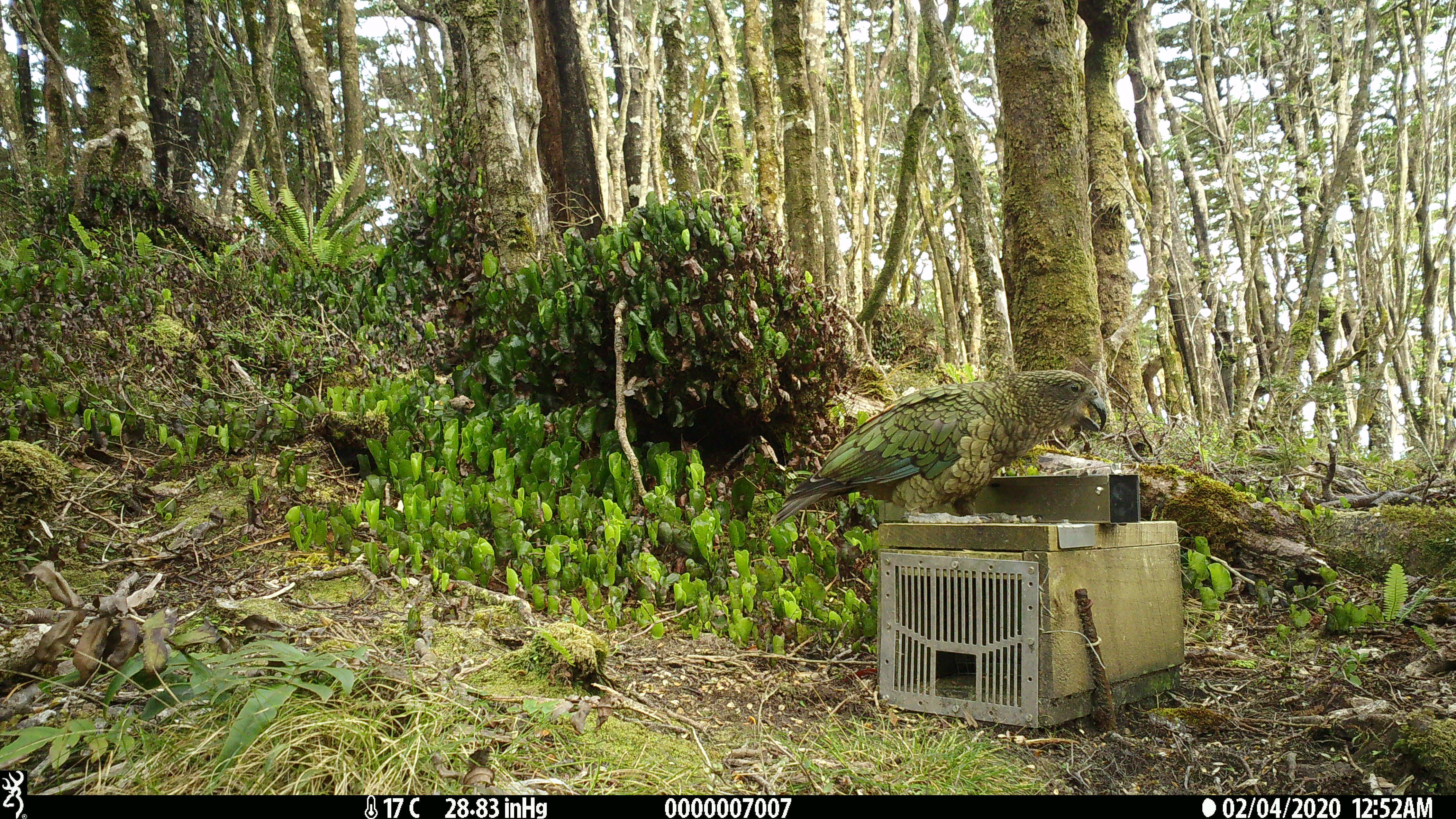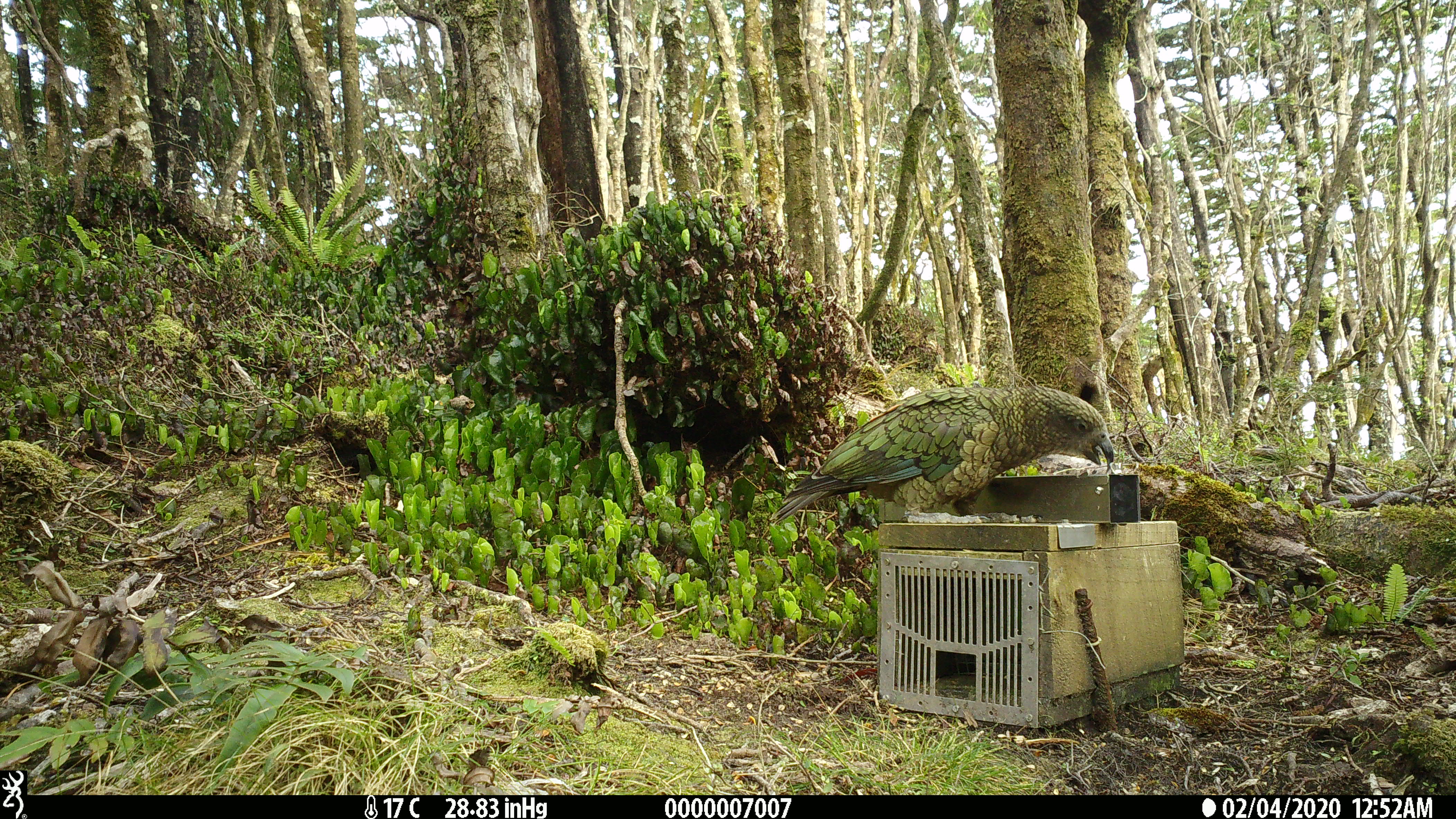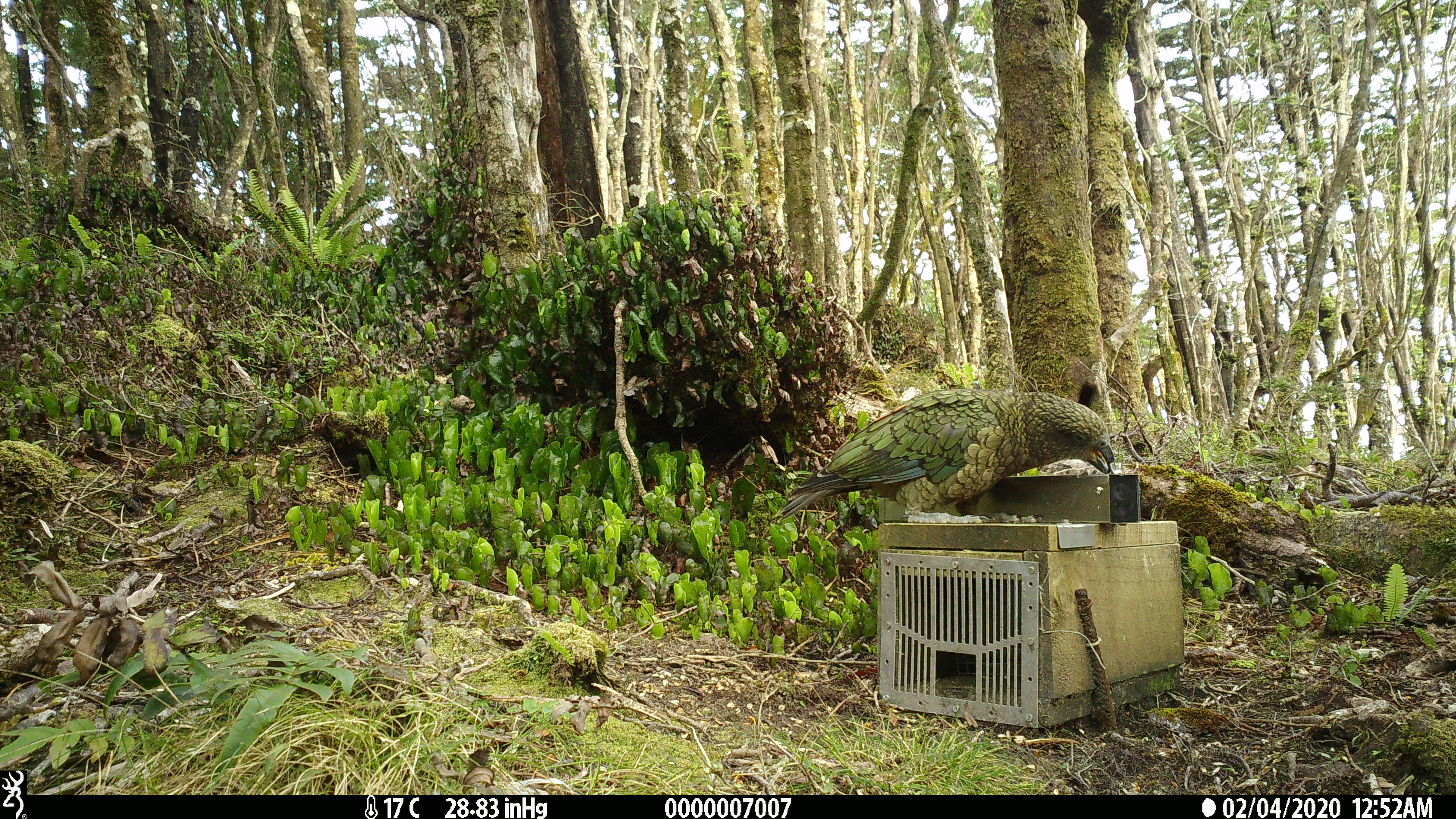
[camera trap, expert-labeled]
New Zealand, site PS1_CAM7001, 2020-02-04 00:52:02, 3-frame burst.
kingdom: Animalia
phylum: Chordata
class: Aves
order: Psittaciformes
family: Strigopidae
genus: Nestor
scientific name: Nestor notabilis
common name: kea